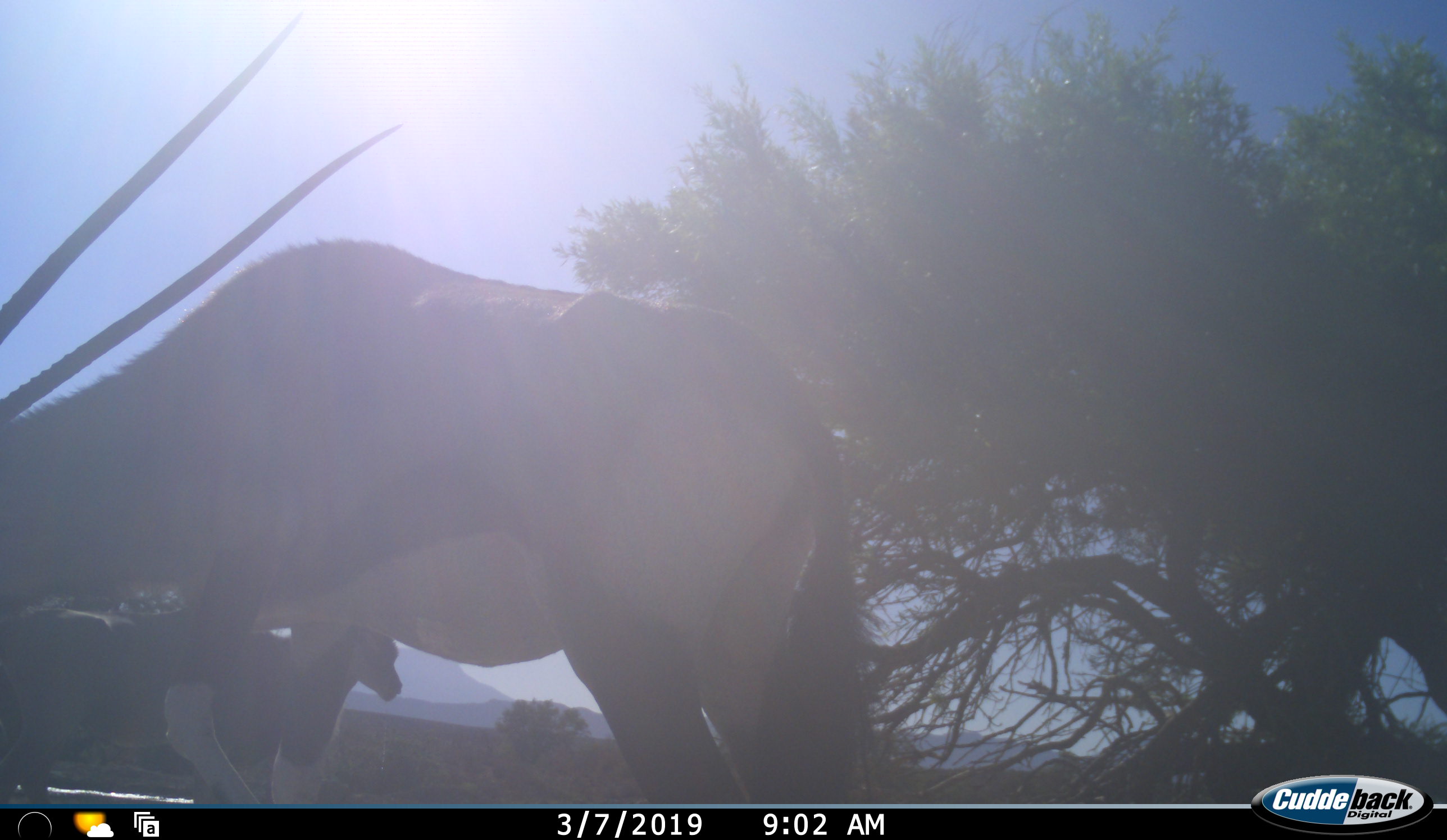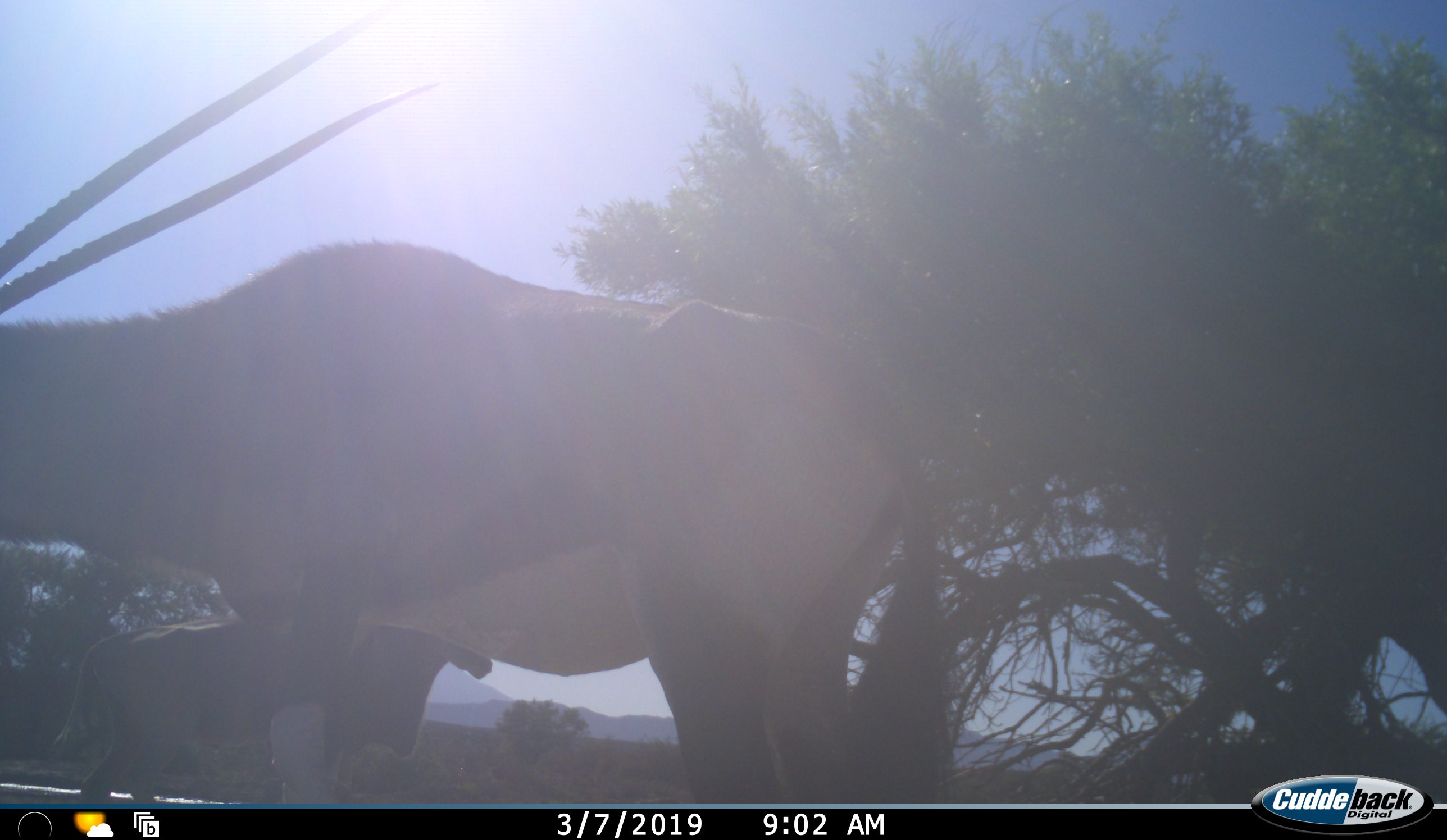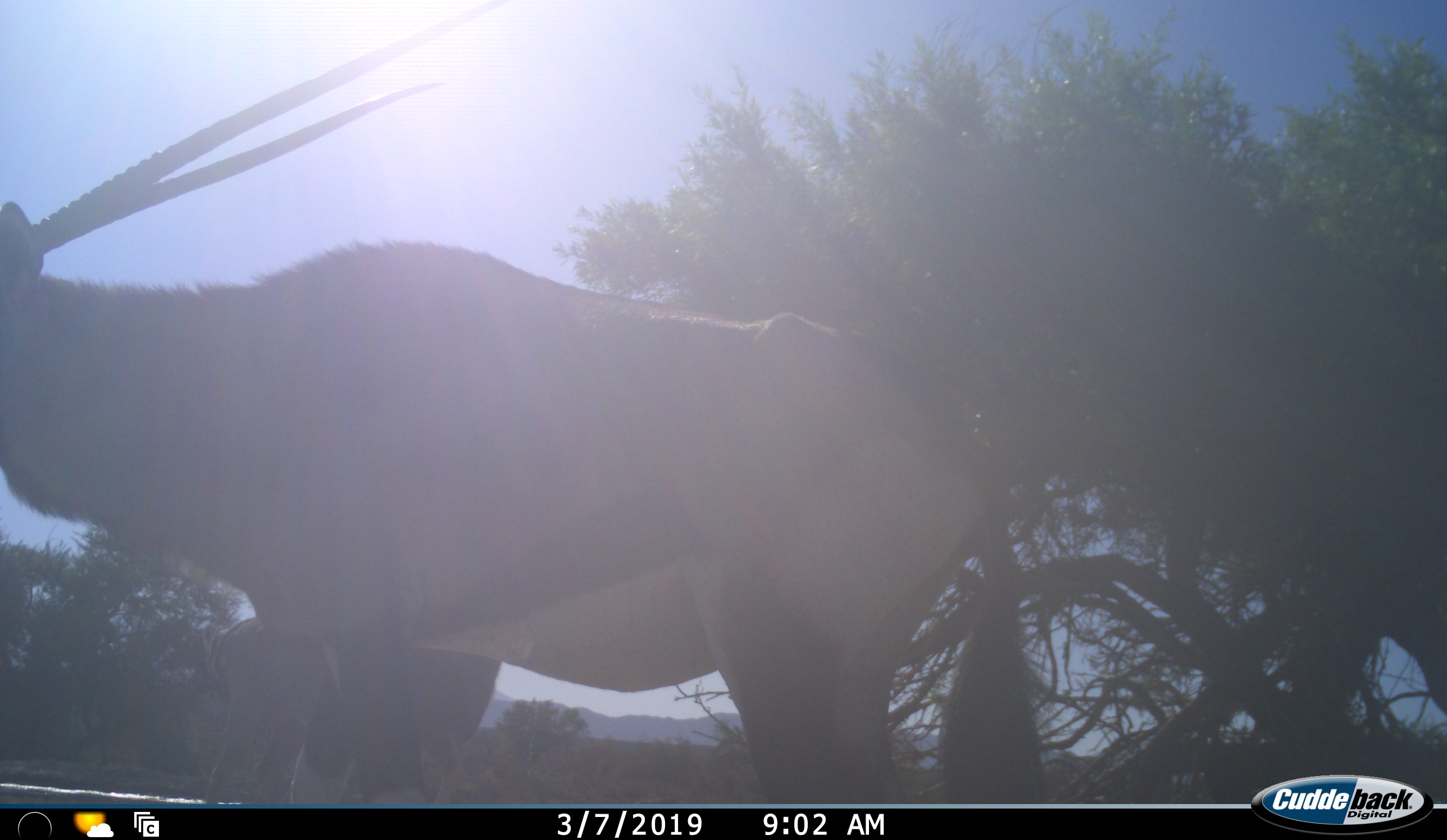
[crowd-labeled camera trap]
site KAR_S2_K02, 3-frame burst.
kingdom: Animalia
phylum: Chordata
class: Mammalia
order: Artiodactyla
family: Bovidae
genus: Tragelaphus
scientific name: Tragelaphus oryx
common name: eland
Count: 1.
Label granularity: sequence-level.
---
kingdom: Animalia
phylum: Chordata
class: Mammalia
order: Artiodactyla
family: Bovidae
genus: Oryx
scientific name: Oryx gazella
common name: gemsbok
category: oryx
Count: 1.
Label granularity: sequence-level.